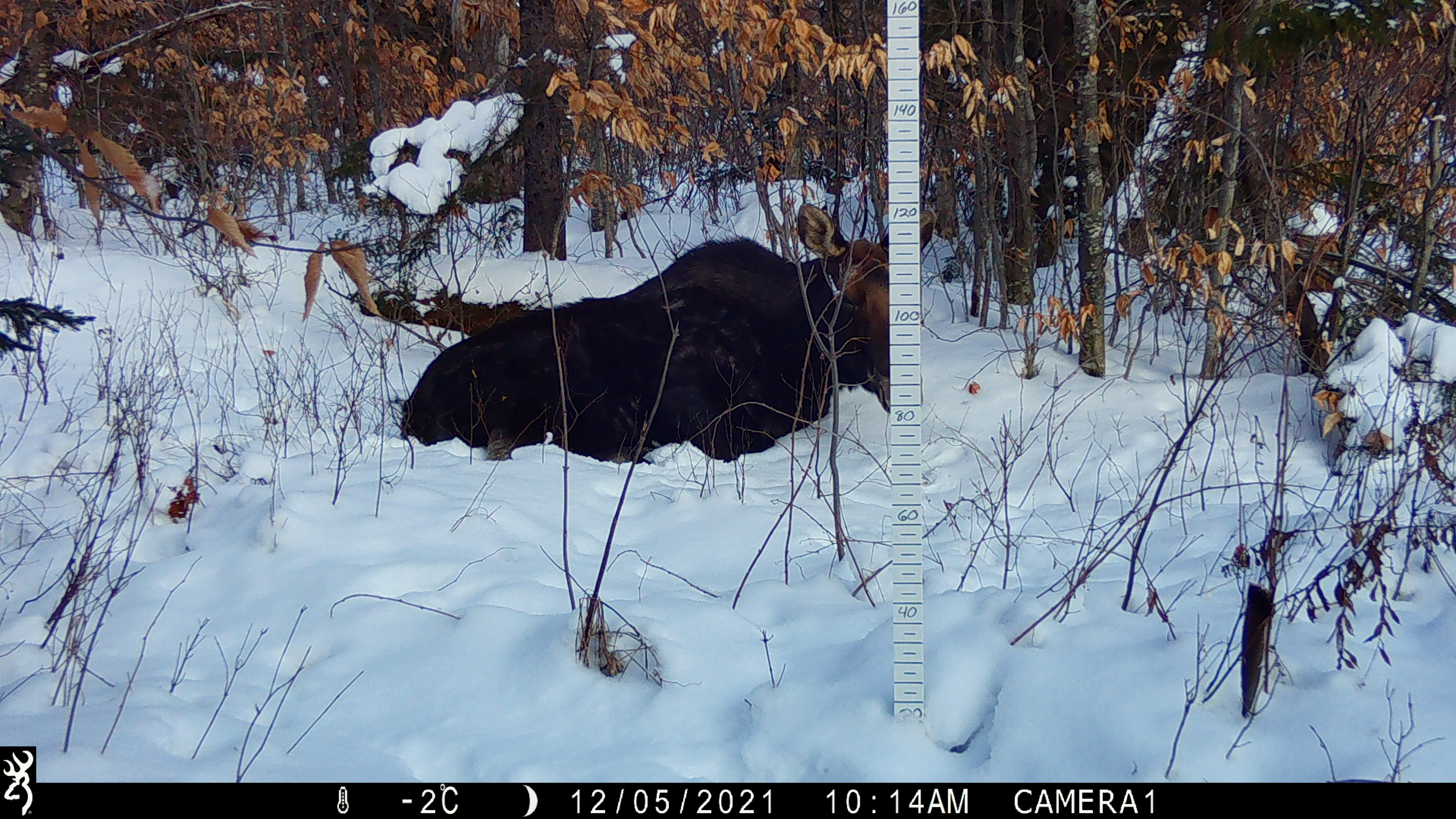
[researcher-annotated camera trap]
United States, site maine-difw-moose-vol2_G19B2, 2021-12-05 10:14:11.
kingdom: Animalia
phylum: Chordata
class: Mammalia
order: Artiodactyla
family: Cervidae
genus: Alces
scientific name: Alces alces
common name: moose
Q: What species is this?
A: Moose (Alces alces).